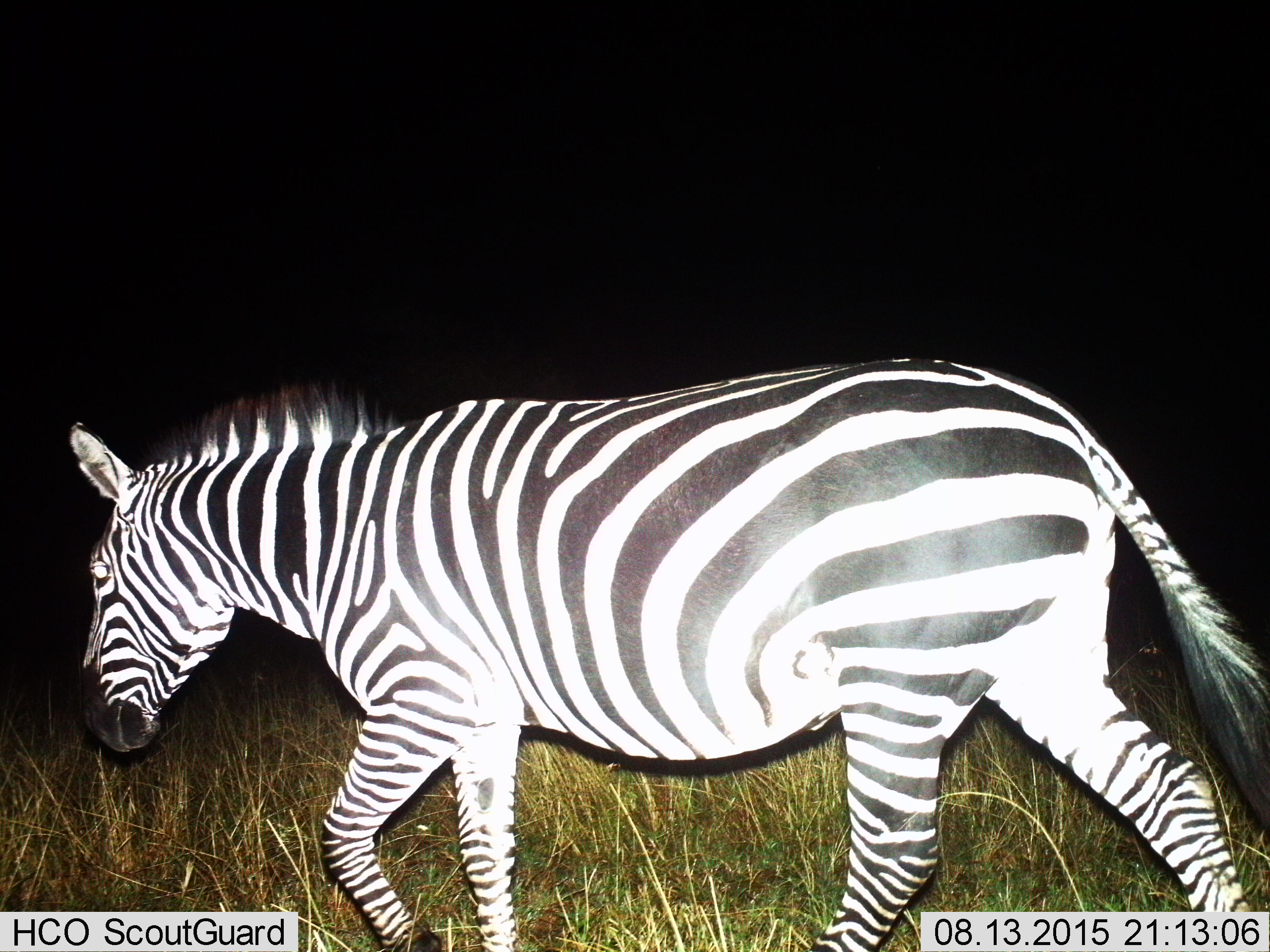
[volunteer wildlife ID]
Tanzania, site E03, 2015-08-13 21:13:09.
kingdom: Animalia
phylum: Chordata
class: Mammalia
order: Perissodactyla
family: Equidae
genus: Equus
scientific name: Equus quagga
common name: plains zebra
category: zebra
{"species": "zebra (plains zebra) (Equus quagga)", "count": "1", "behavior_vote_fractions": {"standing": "6%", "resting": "0%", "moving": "94%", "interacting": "0%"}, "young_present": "0%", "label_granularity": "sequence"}